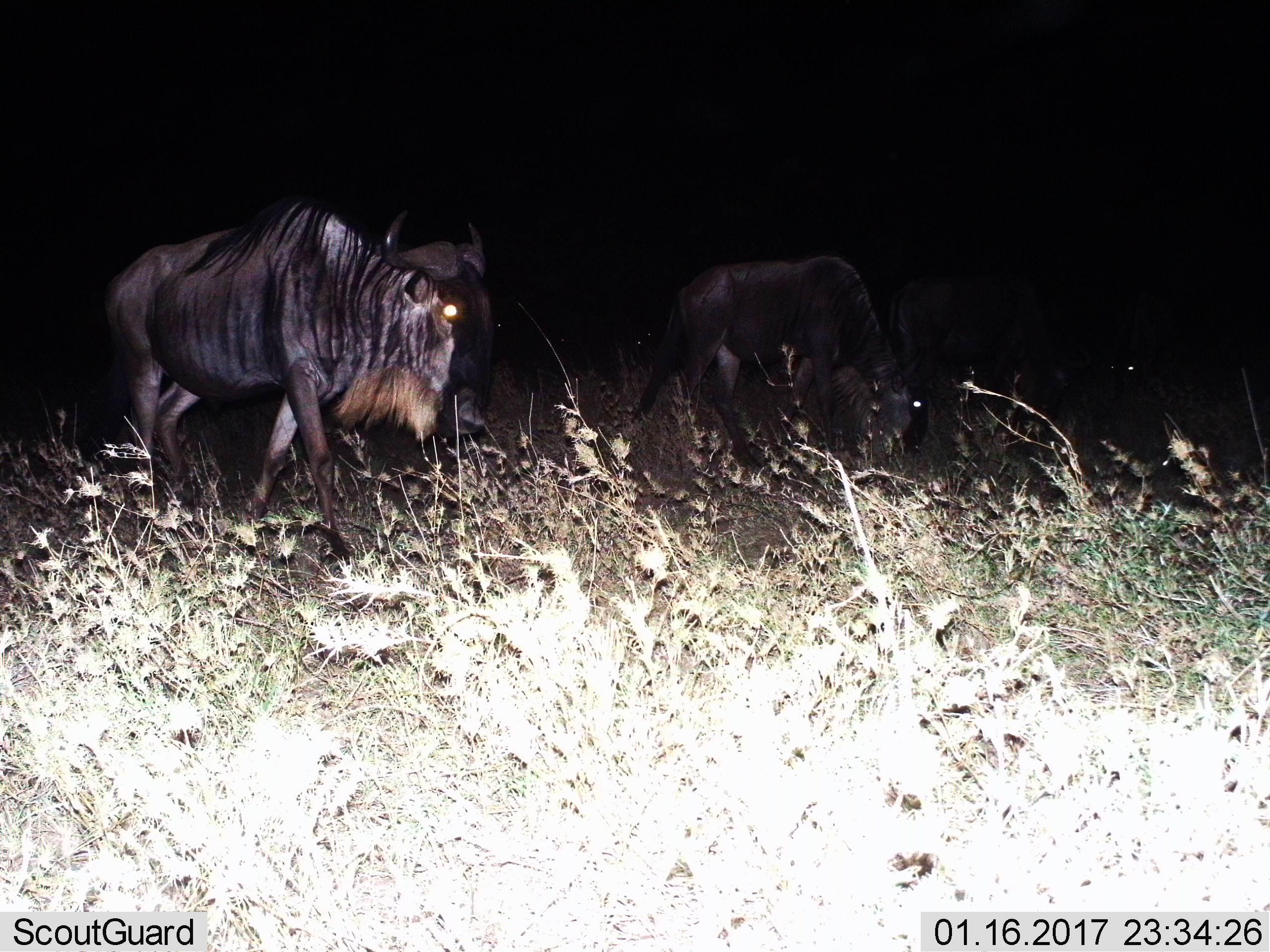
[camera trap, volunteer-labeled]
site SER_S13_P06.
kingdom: Animalia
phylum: Chordata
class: Mammalia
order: Artiodactyla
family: Bovidae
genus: Connochaetes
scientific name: Connochaetes taurinus taurinus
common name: blue wildebeest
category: wildebeestblue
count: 3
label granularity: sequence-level